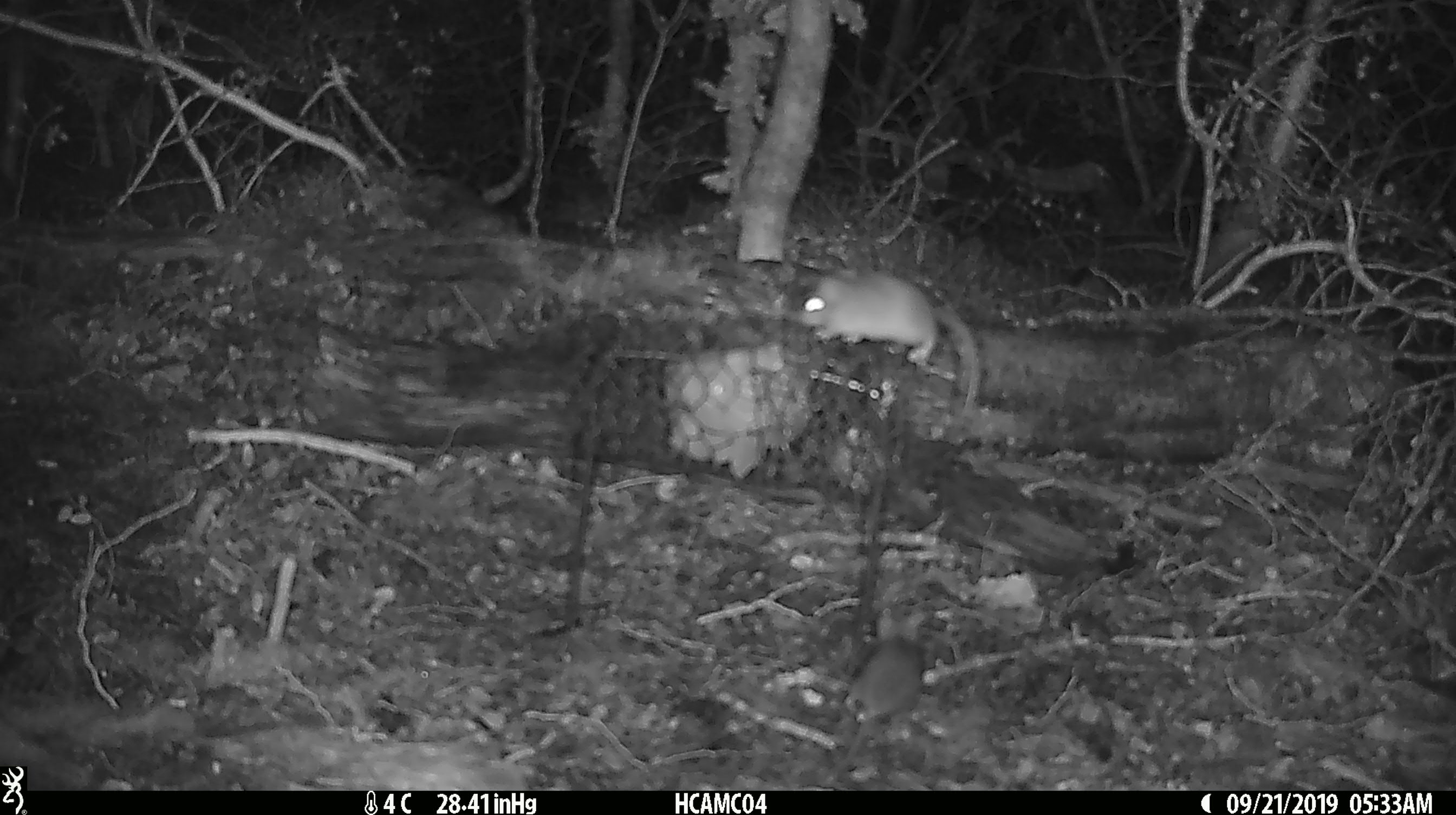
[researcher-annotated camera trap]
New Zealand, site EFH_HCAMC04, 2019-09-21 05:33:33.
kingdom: Animalia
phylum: Chordata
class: Mammalia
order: Rodentia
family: Muridae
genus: Mus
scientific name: Mus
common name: mouse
Mouse (Mus).